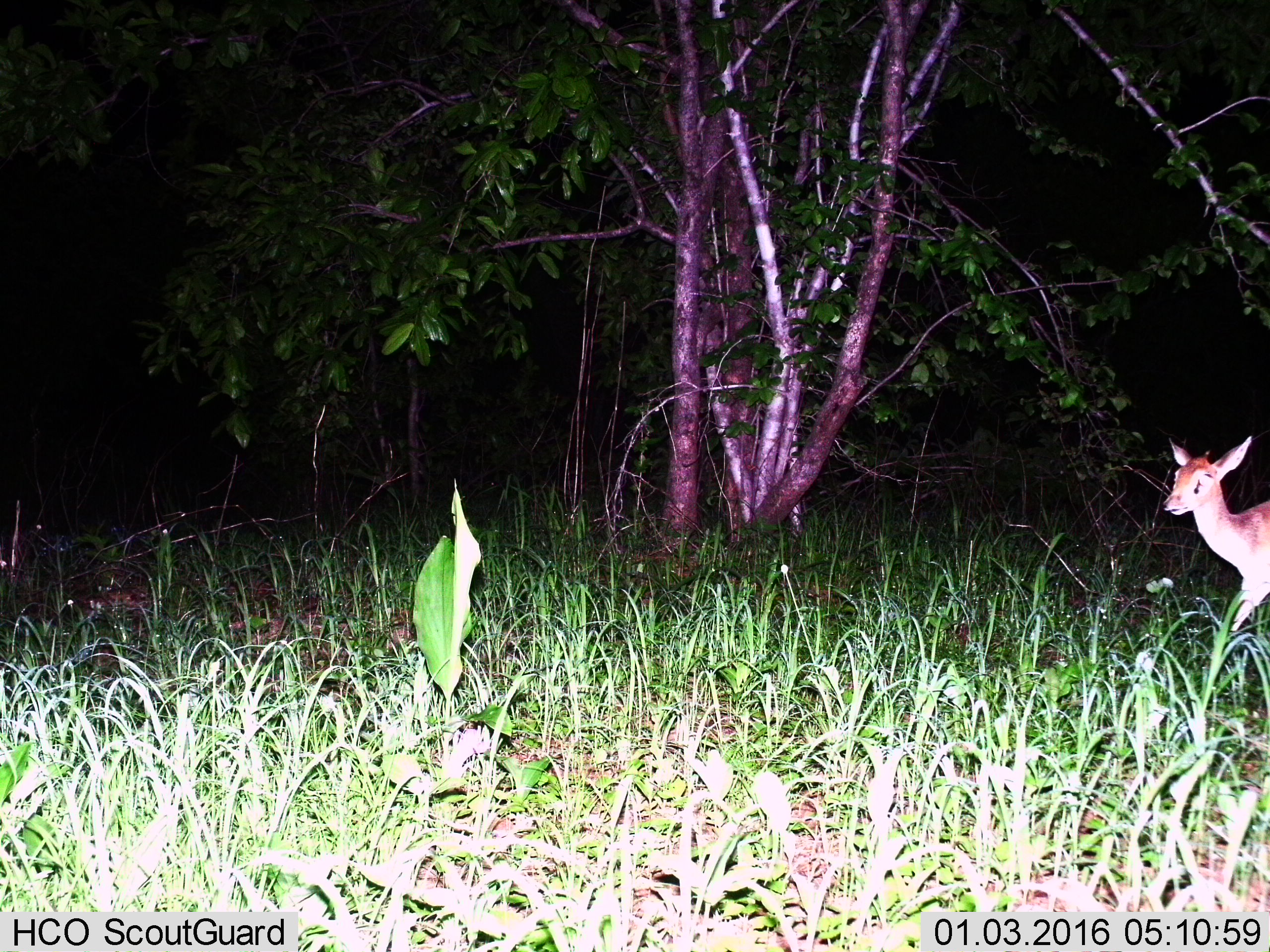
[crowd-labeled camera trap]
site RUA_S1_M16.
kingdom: Animalia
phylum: Chordata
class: Mammalia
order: Artiodactyla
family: Bovidae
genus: Madoqua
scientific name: Madoqua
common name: dik-dik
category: dikdik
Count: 1.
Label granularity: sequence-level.